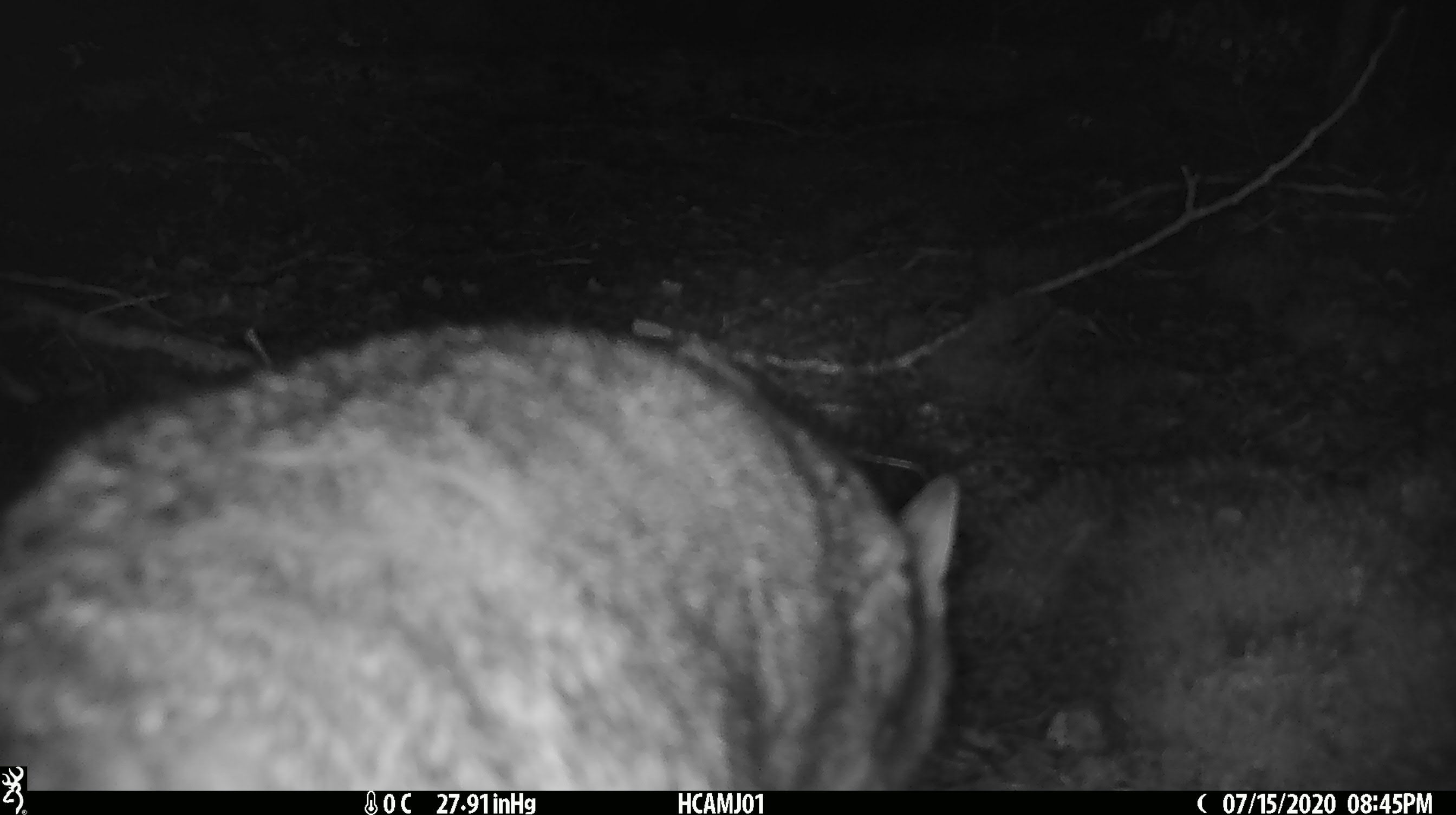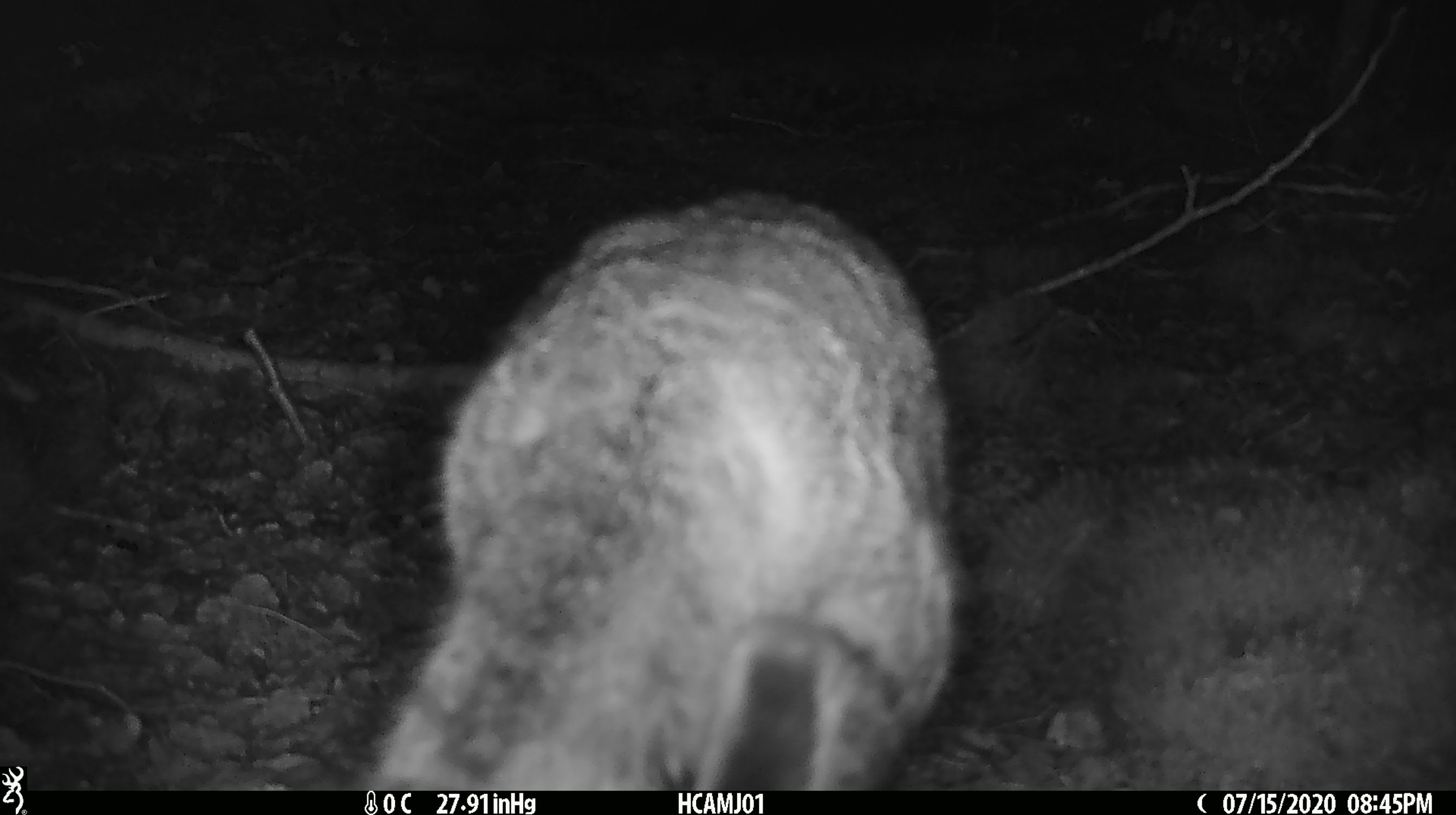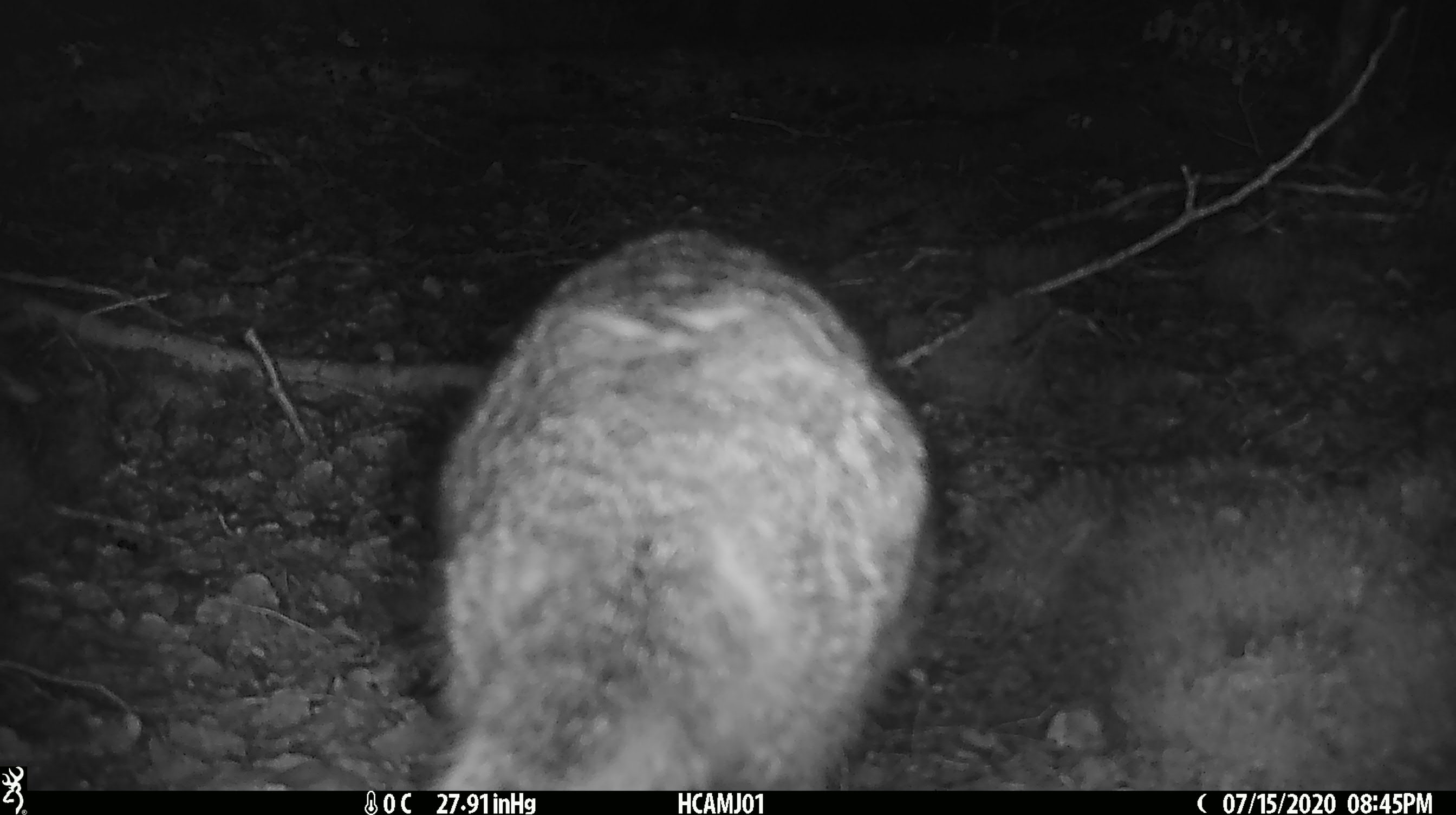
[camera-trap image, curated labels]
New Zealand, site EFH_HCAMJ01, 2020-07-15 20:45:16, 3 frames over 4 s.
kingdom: Animalia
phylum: Chordata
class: Mammalia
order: Carnivora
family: Felidae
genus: Felis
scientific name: Felis catus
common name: domestic cat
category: cat